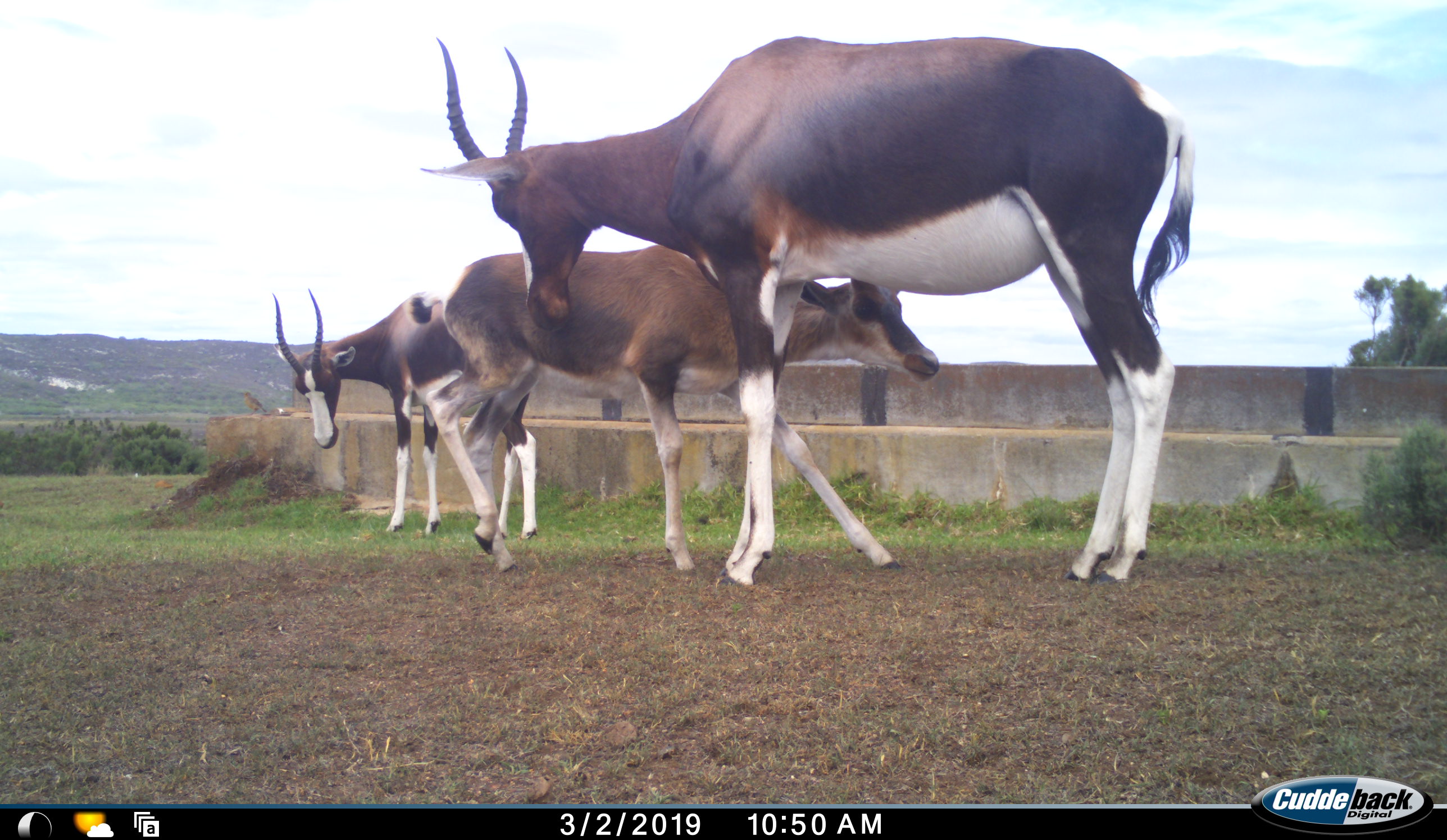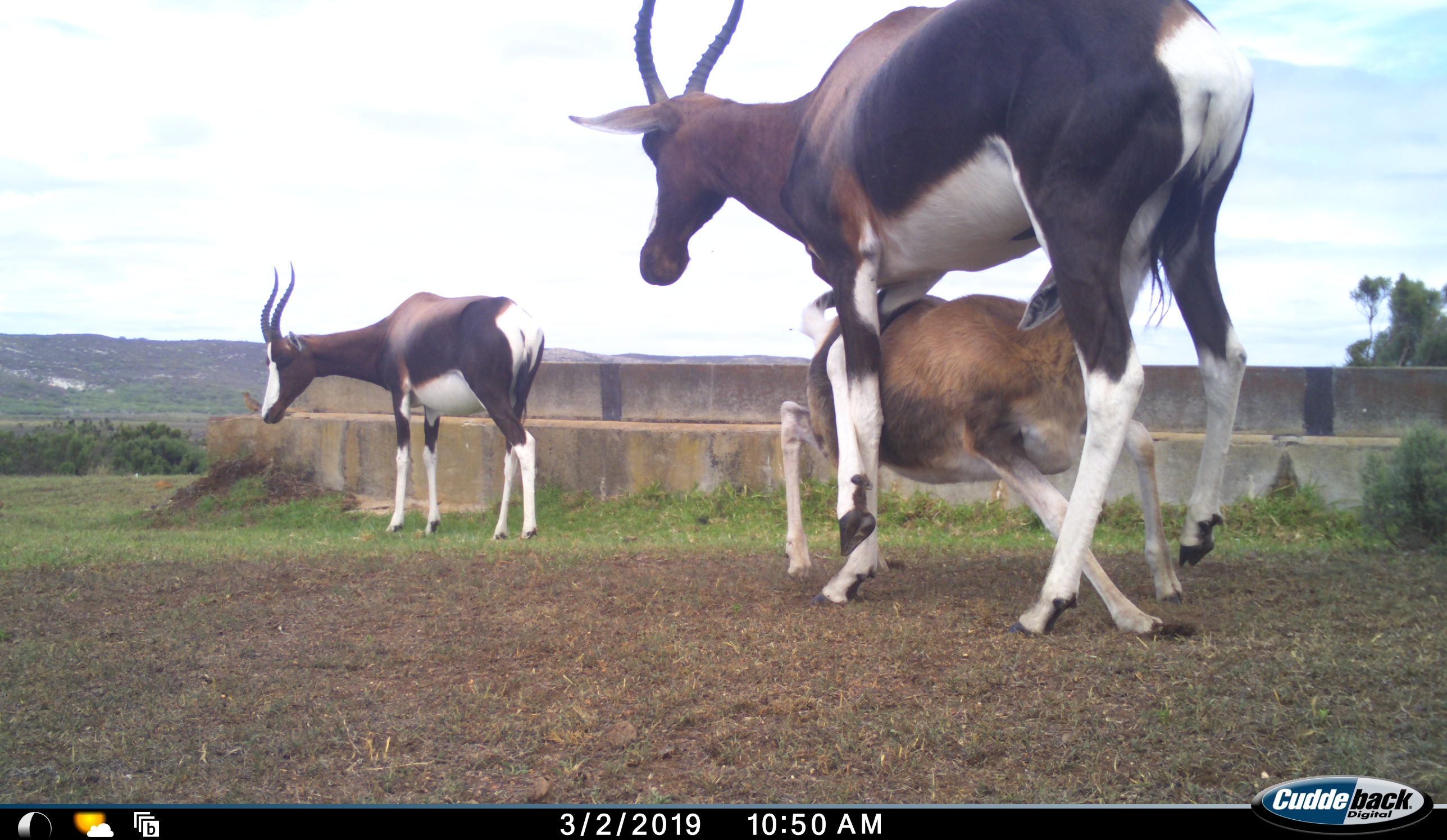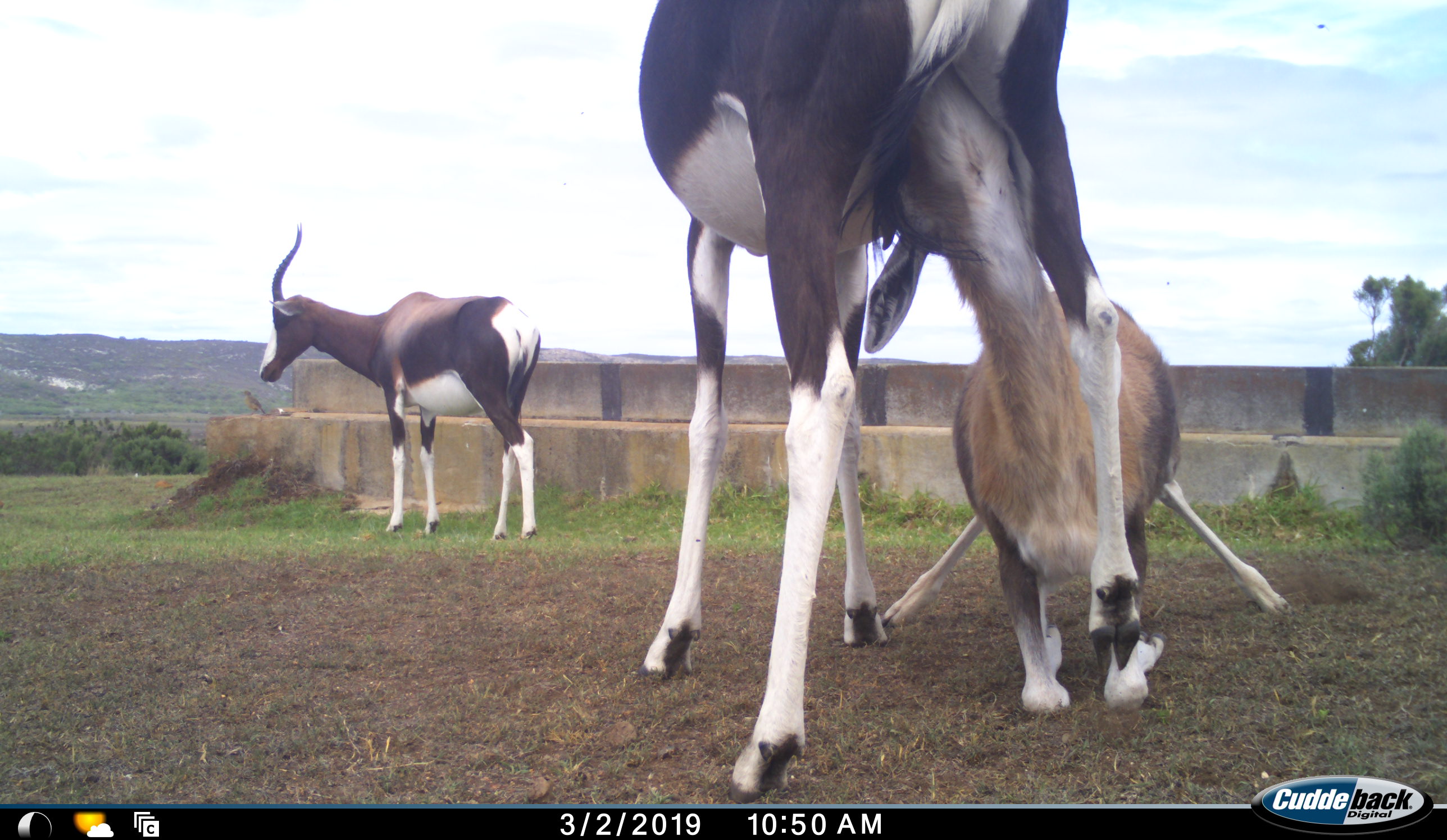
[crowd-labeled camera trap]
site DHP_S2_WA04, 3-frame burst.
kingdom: Animalia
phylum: Chordata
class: Mammalia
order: Artiodactyla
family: Bovidae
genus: Damaliscus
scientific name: Damaliscus pygargus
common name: bontebok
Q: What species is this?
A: Bontebok (Damaliscus pygargus).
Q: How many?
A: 3.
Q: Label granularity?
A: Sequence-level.